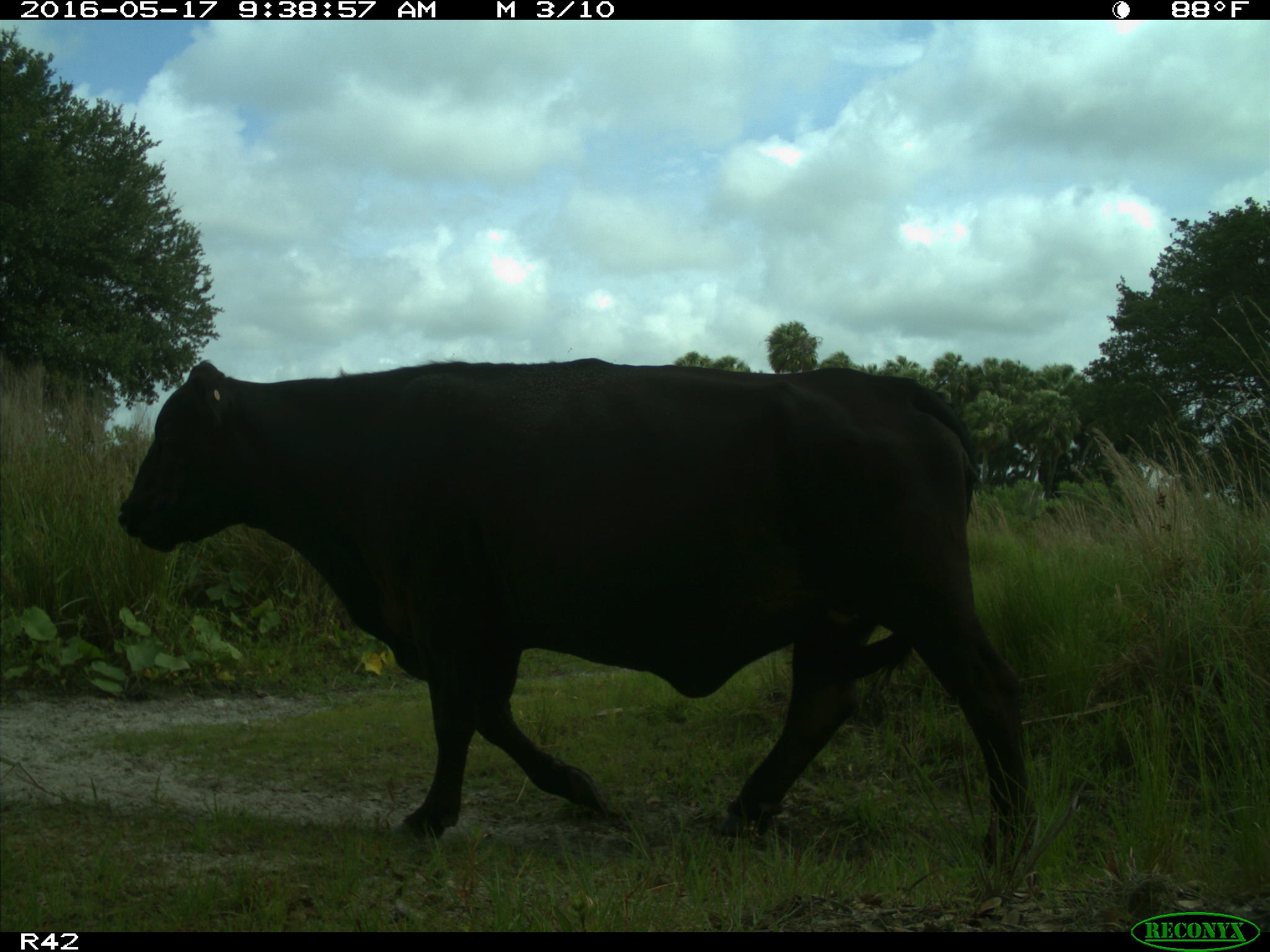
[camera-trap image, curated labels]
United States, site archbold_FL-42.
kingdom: Animalia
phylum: Chordata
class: Mammalia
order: Artiodactyla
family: Bovidae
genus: Bos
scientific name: Bos taurus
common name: domestic cow